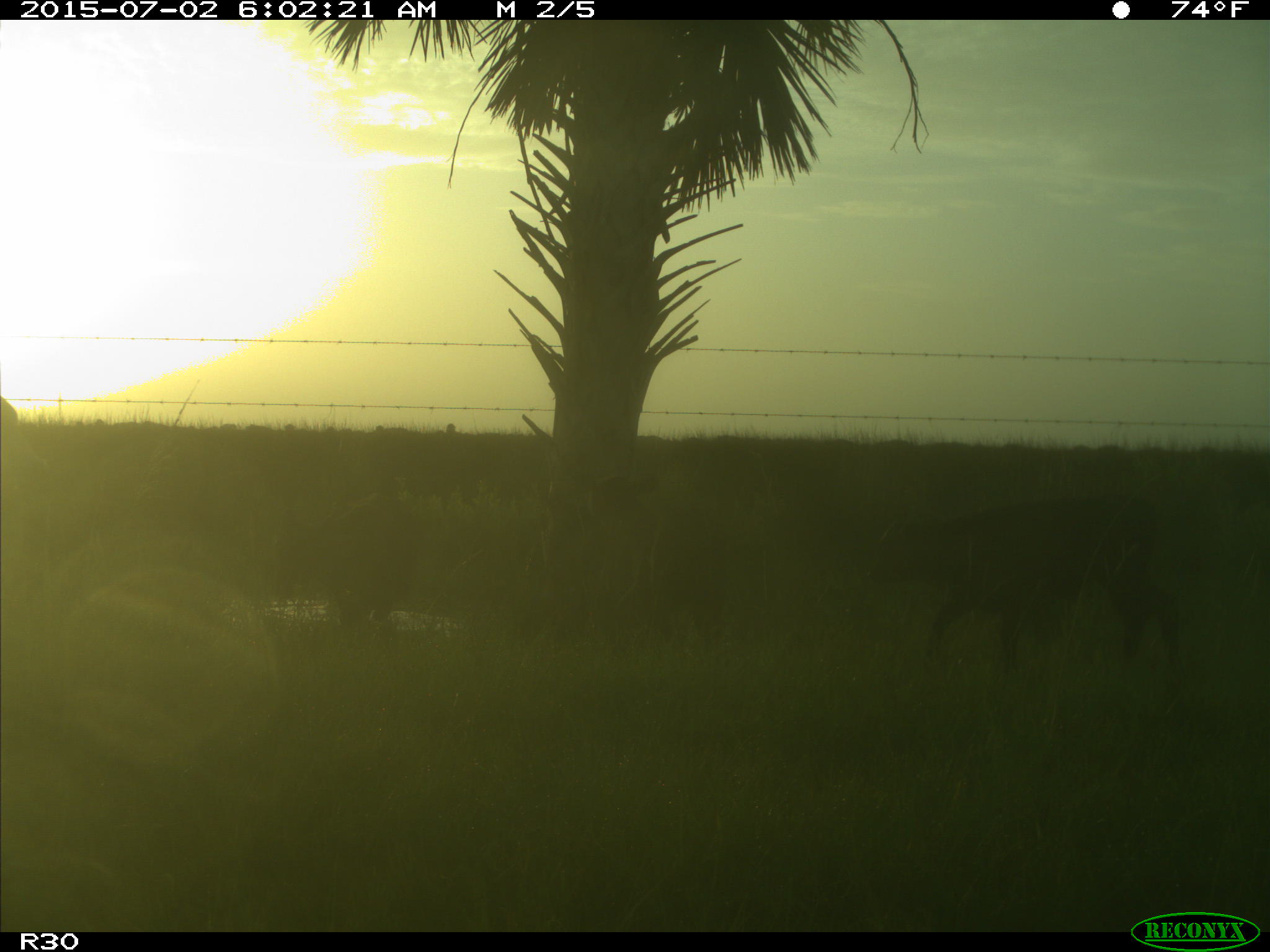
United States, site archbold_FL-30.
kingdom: Animalia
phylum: Chordata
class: Mammalia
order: Artiodactyla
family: Bovidae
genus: Bos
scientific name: Bos taurus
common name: domestic cow